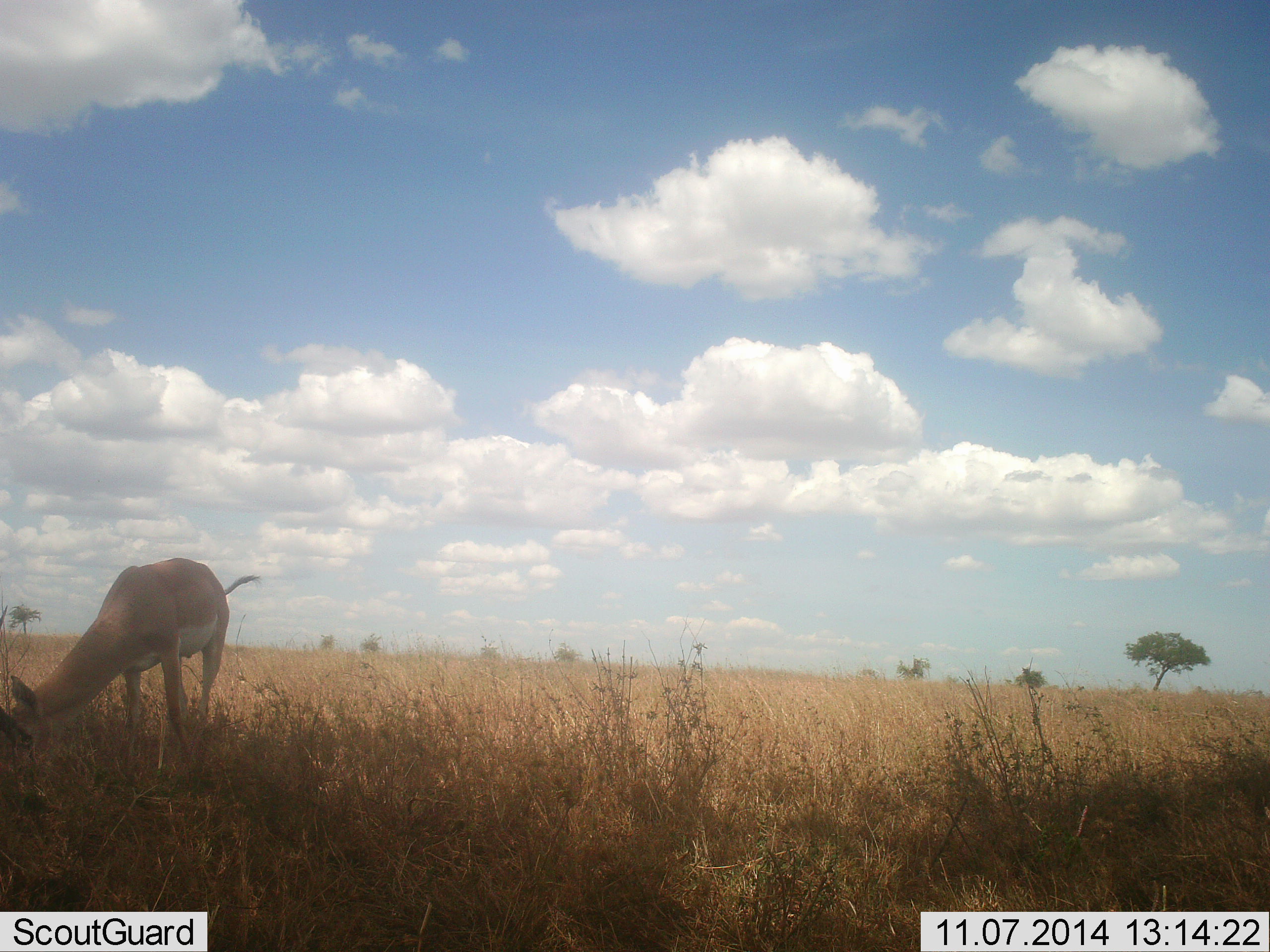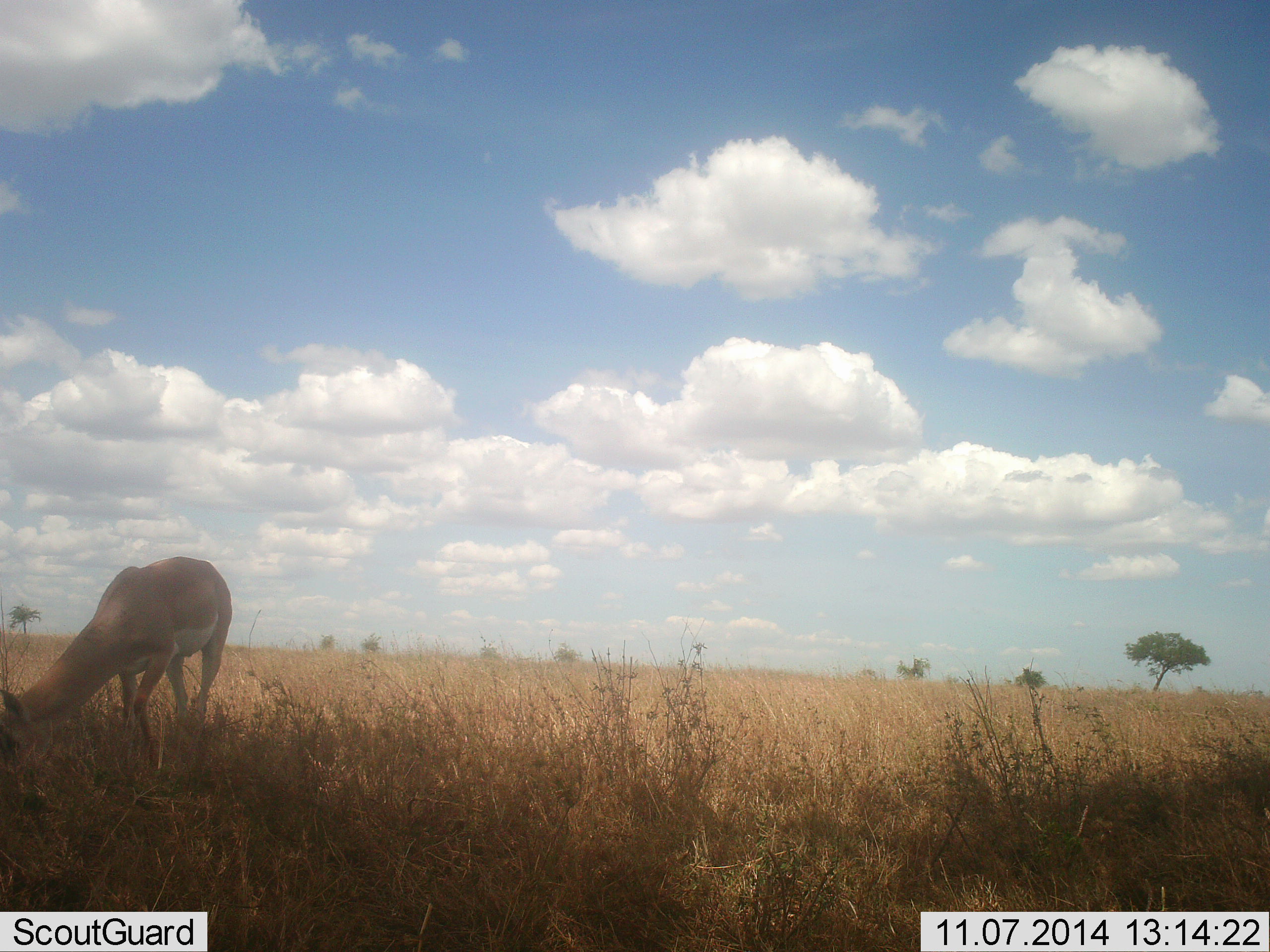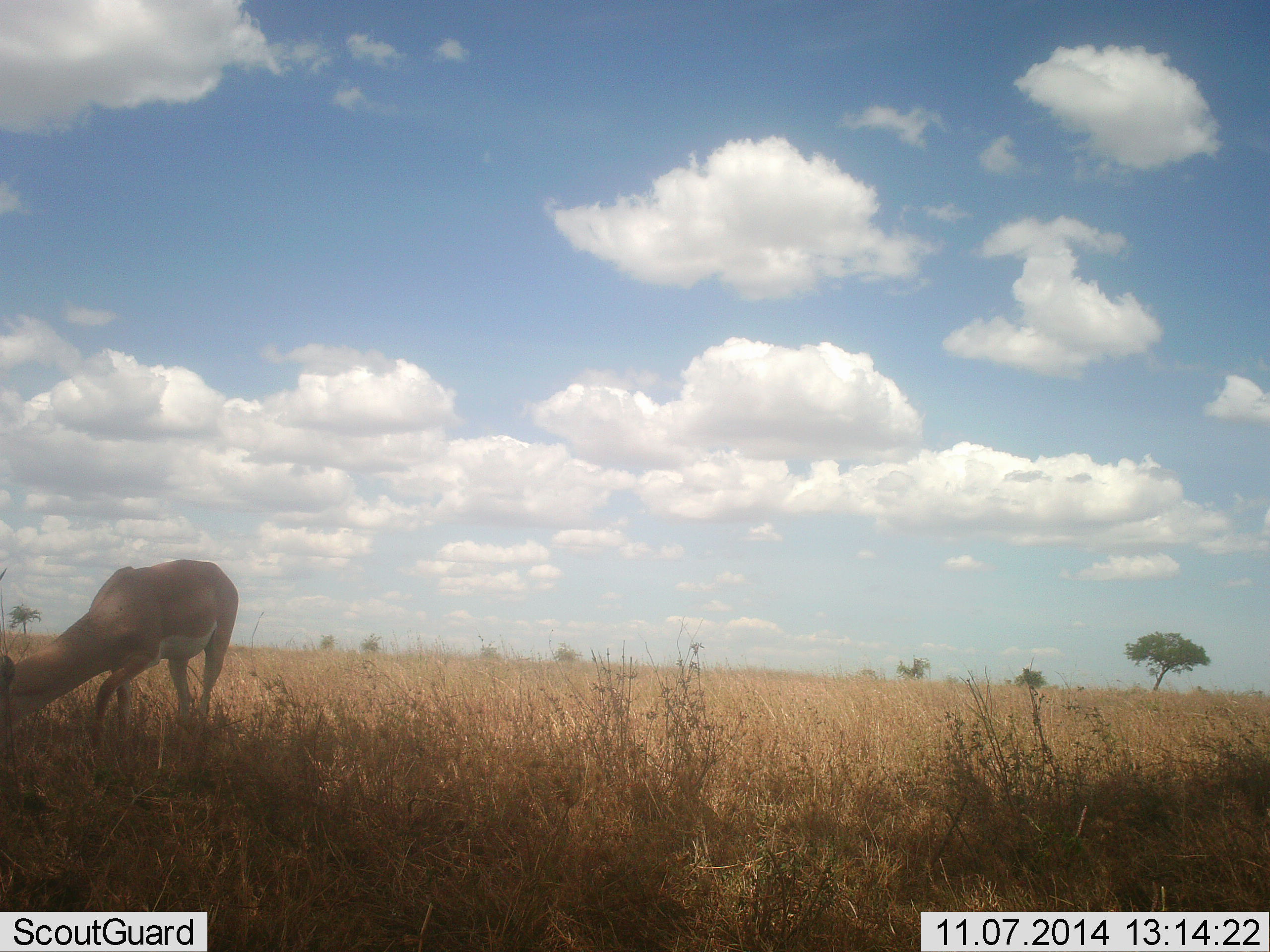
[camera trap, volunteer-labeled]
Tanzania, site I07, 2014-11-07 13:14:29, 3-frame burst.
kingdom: Animalia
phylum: Chordata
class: Mammalia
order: Artiodactyla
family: Bovidae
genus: Nanger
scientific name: Nanger granti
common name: grant's gazelle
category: gazellegrants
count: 1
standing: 30%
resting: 10%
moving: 20%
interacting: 0%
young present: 0%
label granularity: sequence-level